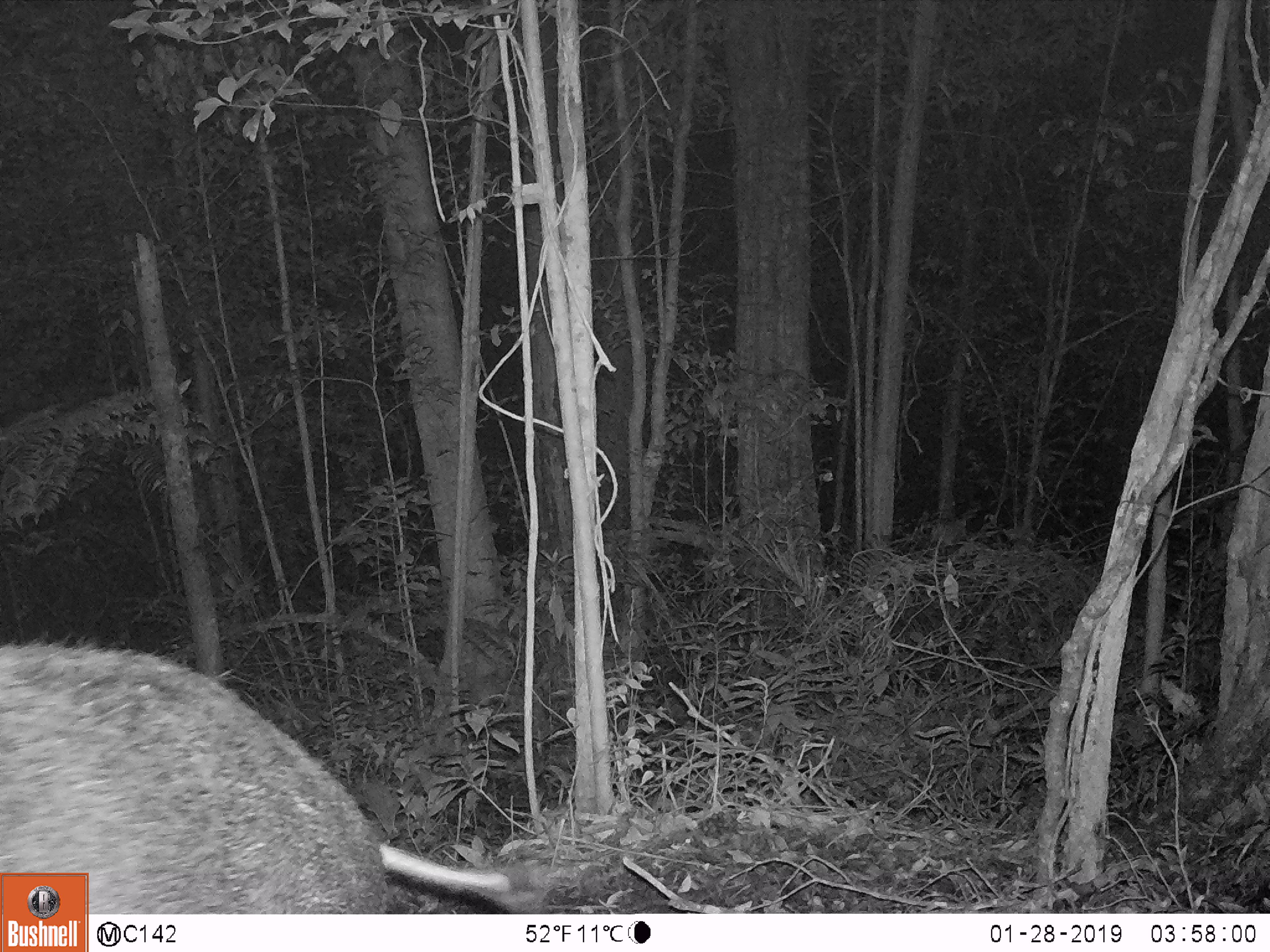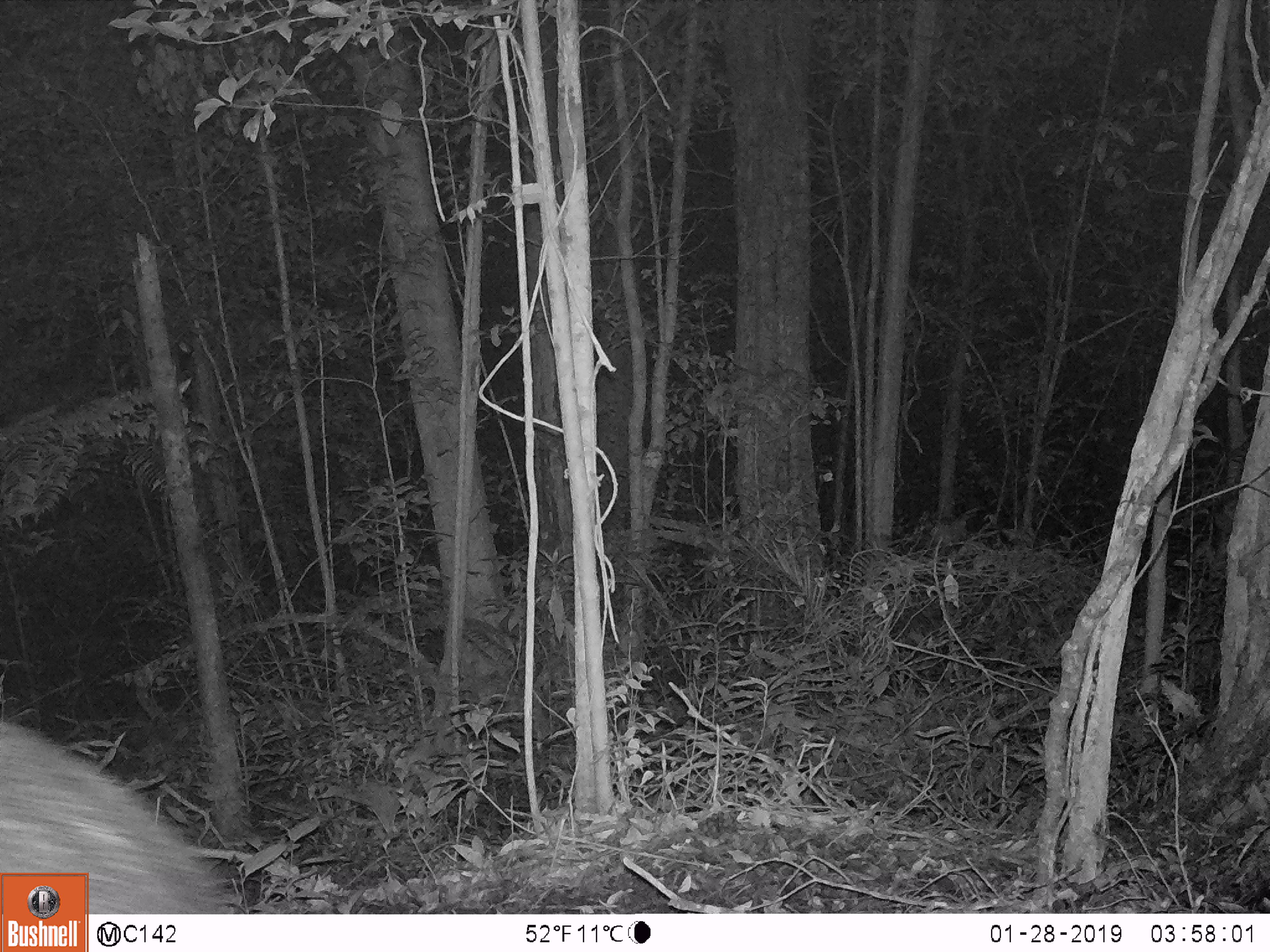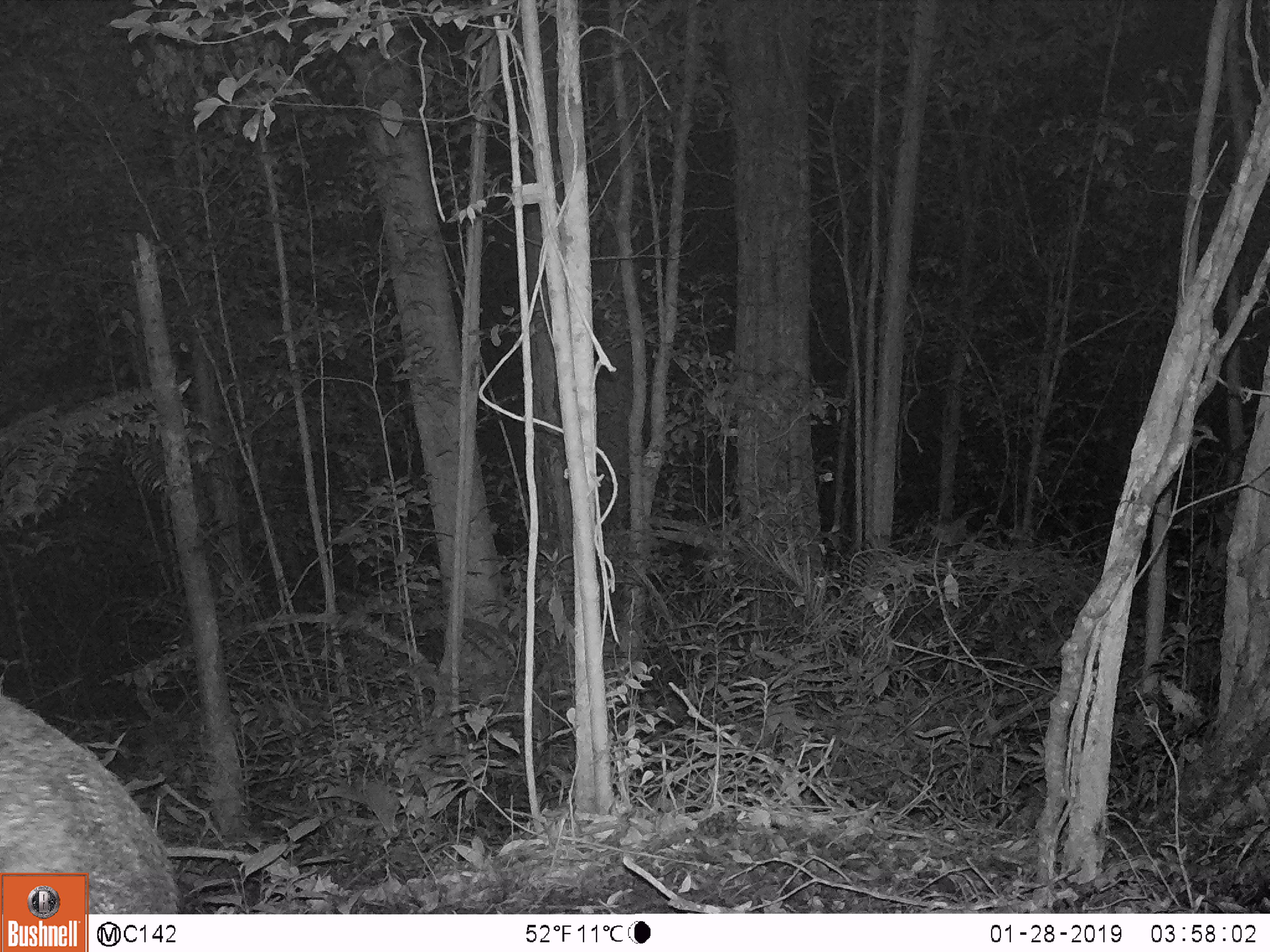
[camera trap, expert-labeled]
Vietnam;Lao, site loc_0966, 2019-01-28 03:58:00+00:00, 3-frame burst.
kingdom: Animalia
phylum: Chordata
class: Mammalia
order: Artiodactyla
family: Suidae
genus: Sus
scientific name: Sus scrofa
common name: eurasian wild pig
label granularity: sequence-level